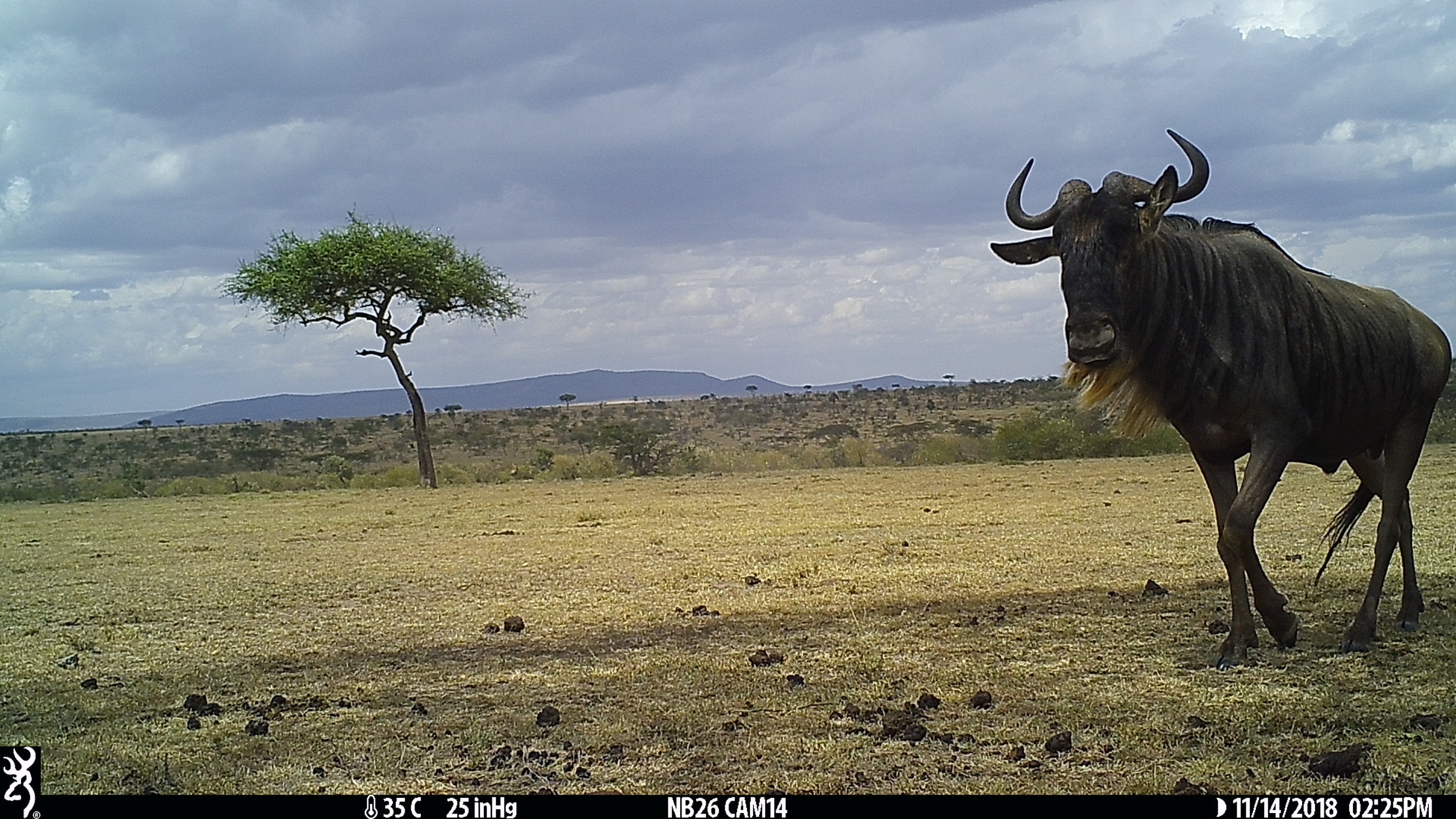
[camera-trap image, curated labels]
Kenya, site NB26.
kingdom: Animalia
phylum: Chordata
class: Mammalia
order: Artiodactyla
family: Bovidae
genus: Connochaetes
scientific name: Connochaetes taurinus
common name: blue wildebeest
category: wildebeest